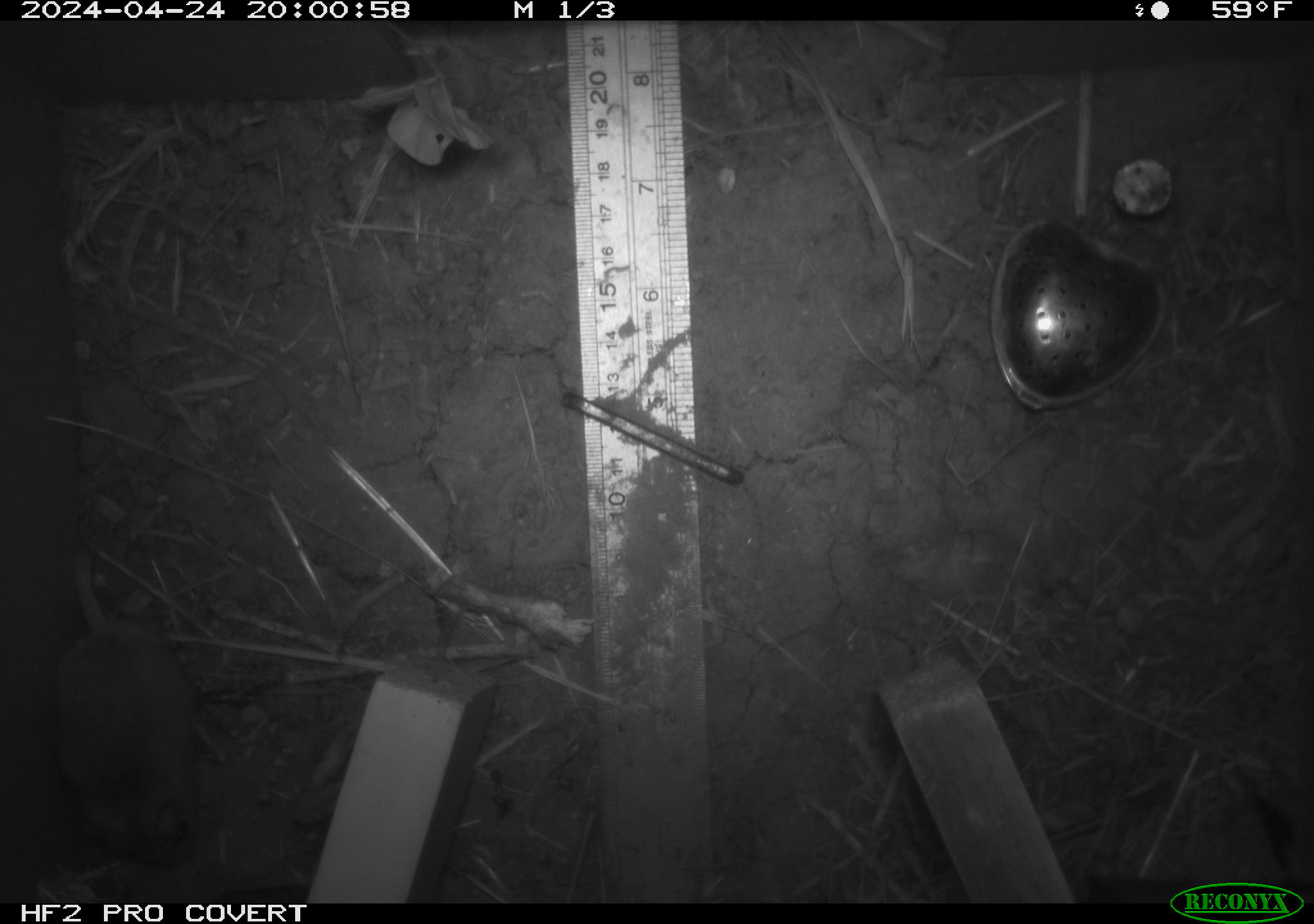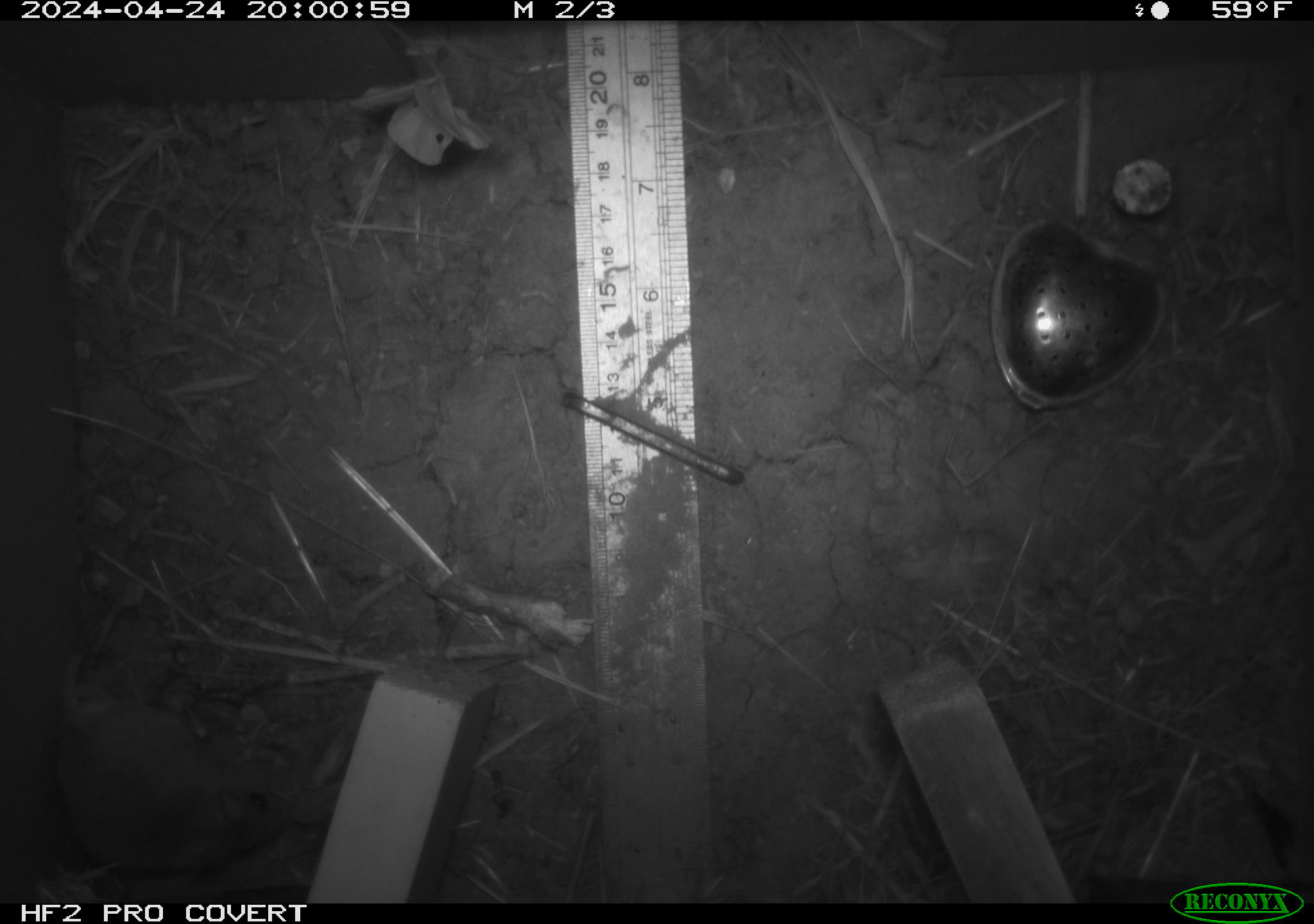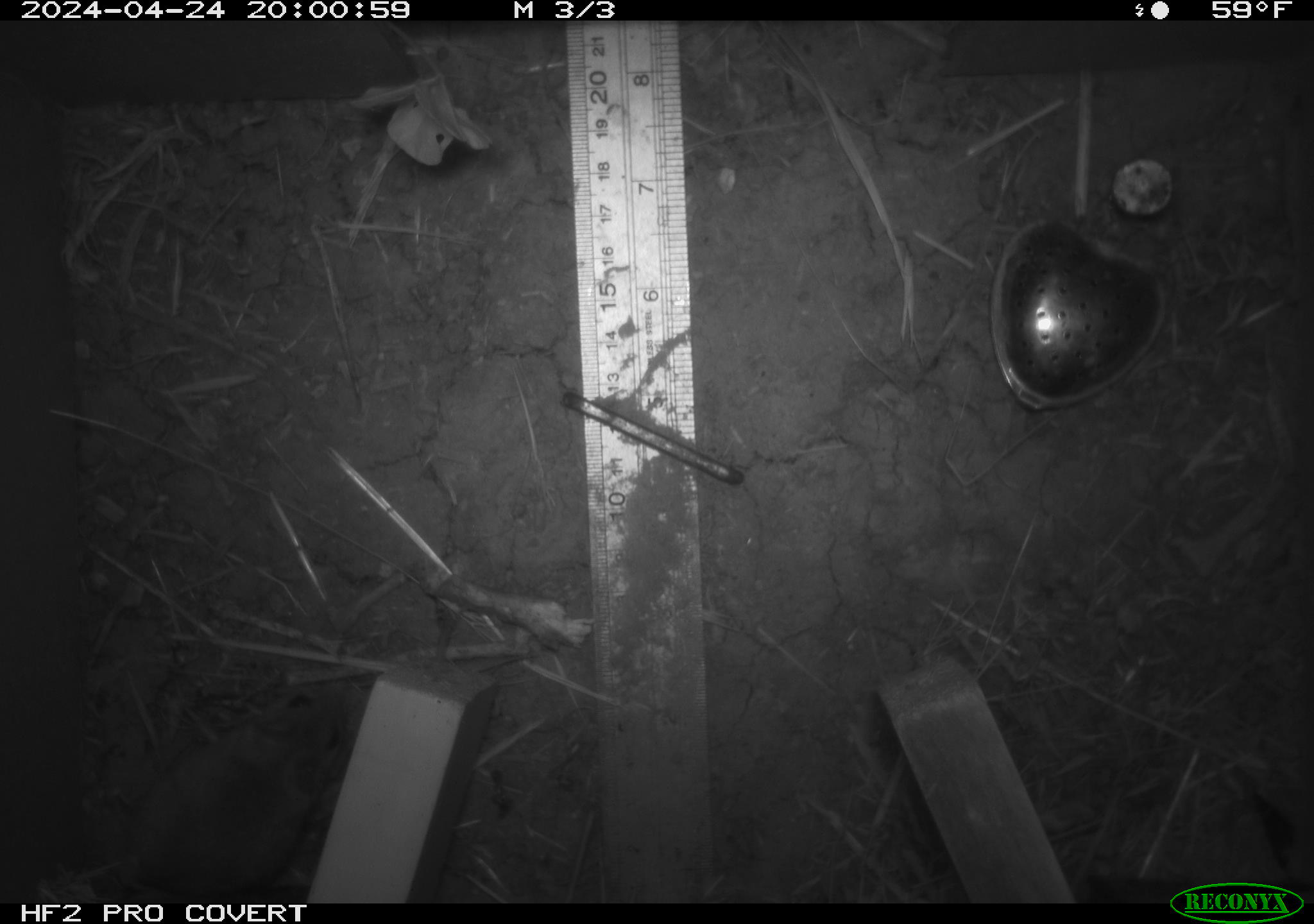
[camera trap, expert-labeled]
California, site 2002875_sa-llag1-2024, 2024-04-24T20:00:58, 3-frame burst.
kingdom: Animalia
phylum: Chordata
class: Mammalia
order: Rodentia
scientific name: Rodentia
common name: mouse species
Mouse species (Rodentia).